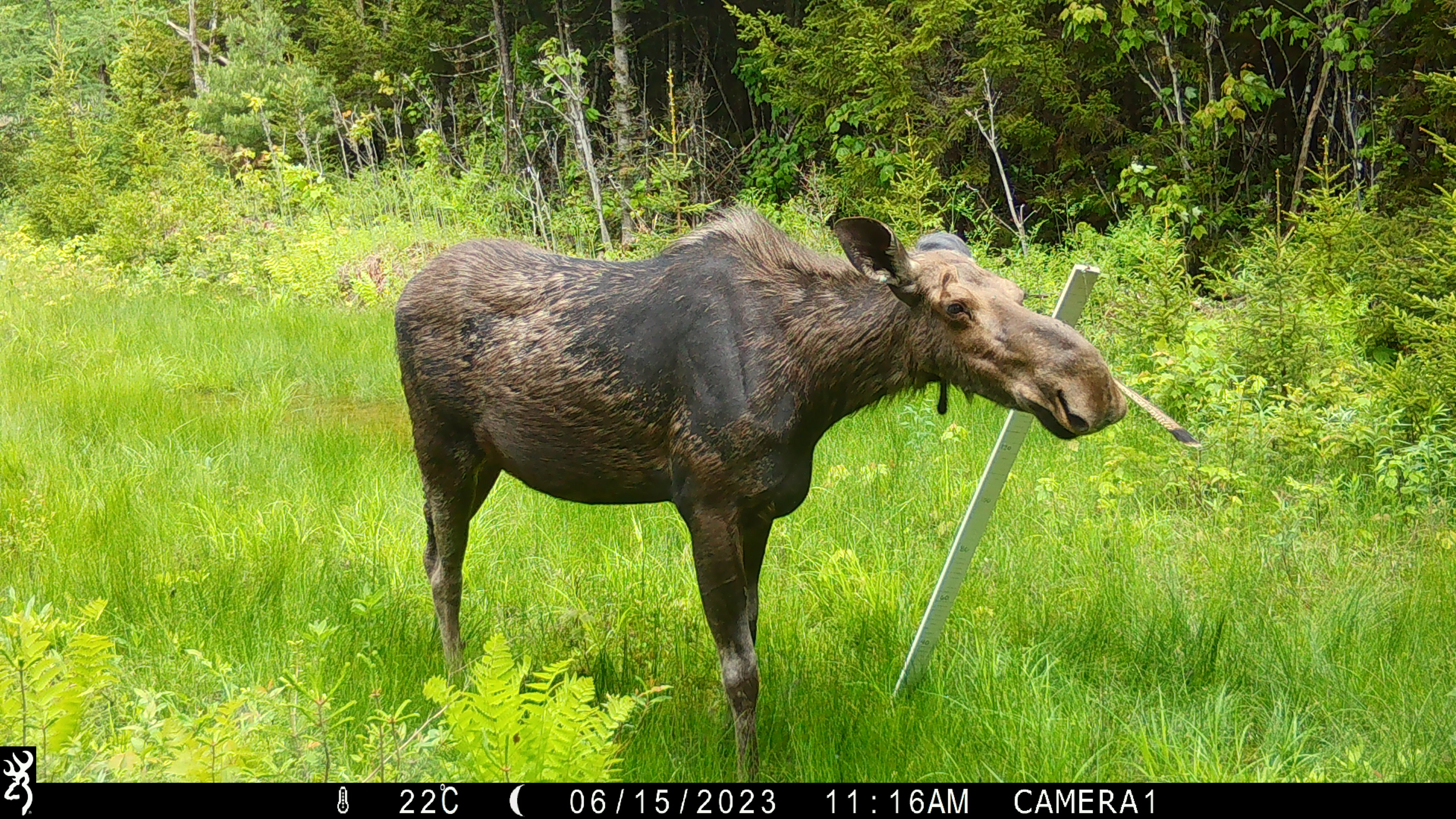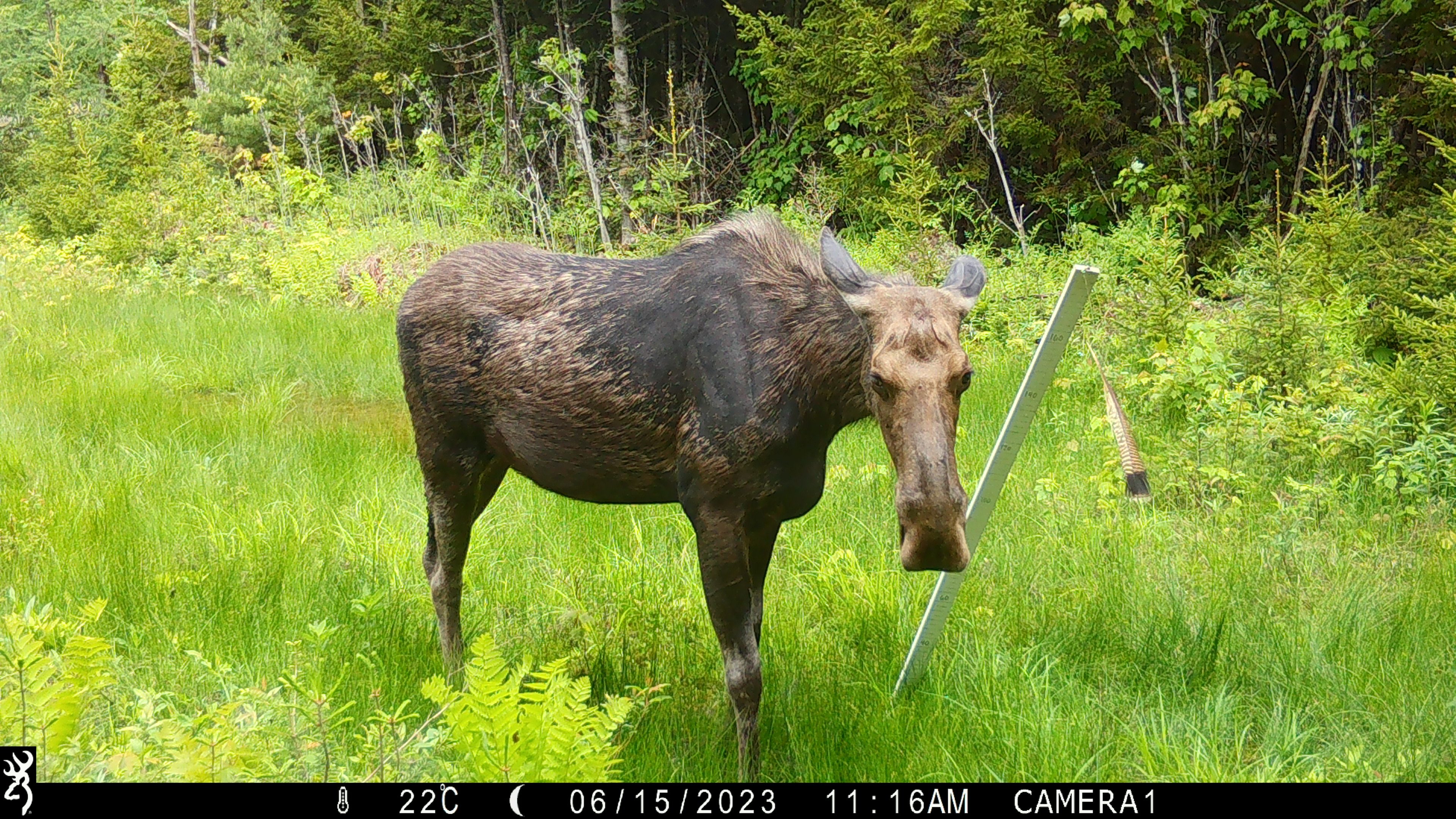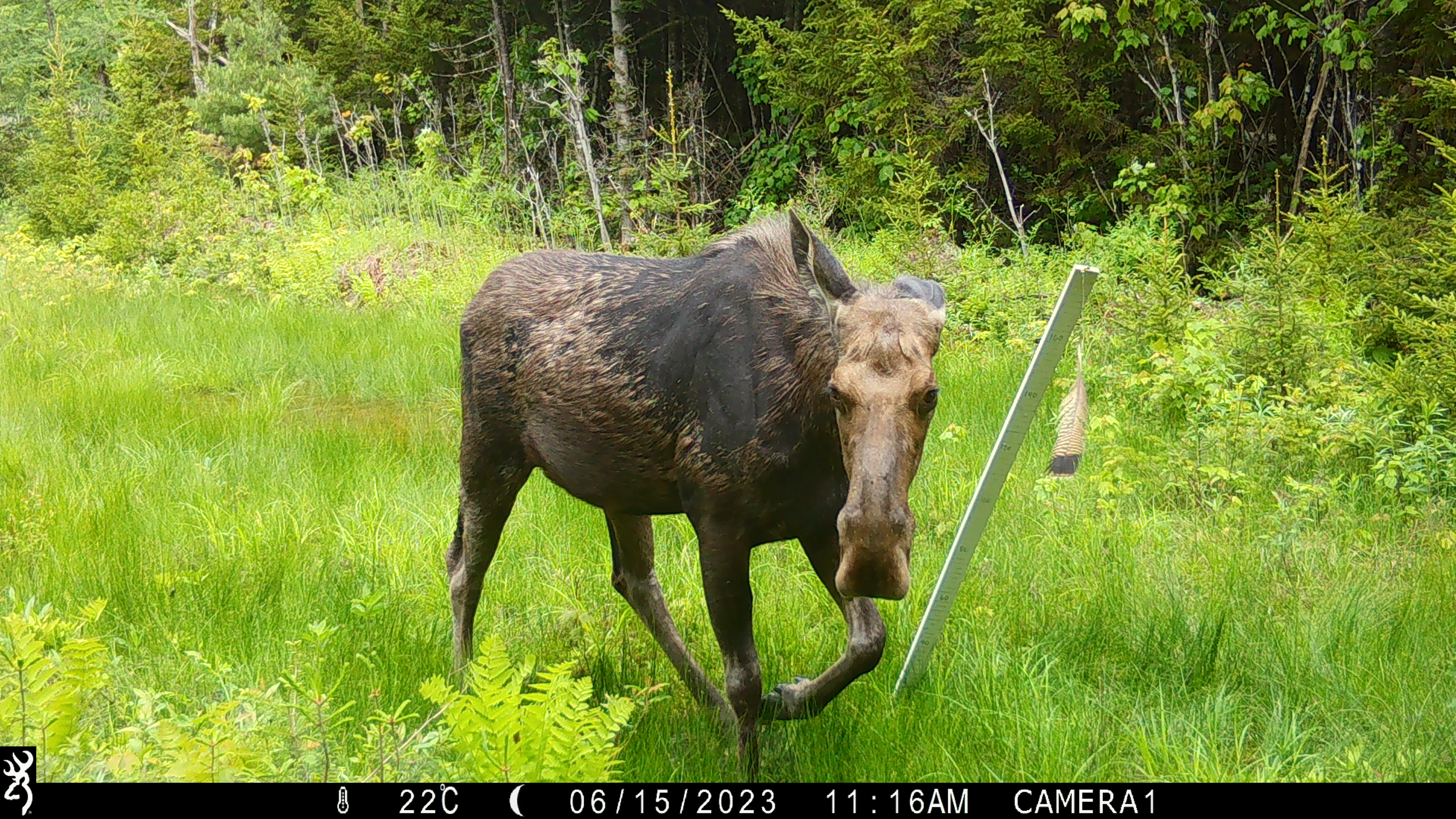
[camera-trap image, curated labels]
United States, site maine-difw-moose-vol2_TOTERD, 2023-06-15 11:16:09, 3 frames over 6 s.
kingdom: Animalia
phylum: Chordata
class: Mammalia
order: Artiodactyla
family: Cervidae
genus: Alces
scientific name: Alces alces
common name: moose